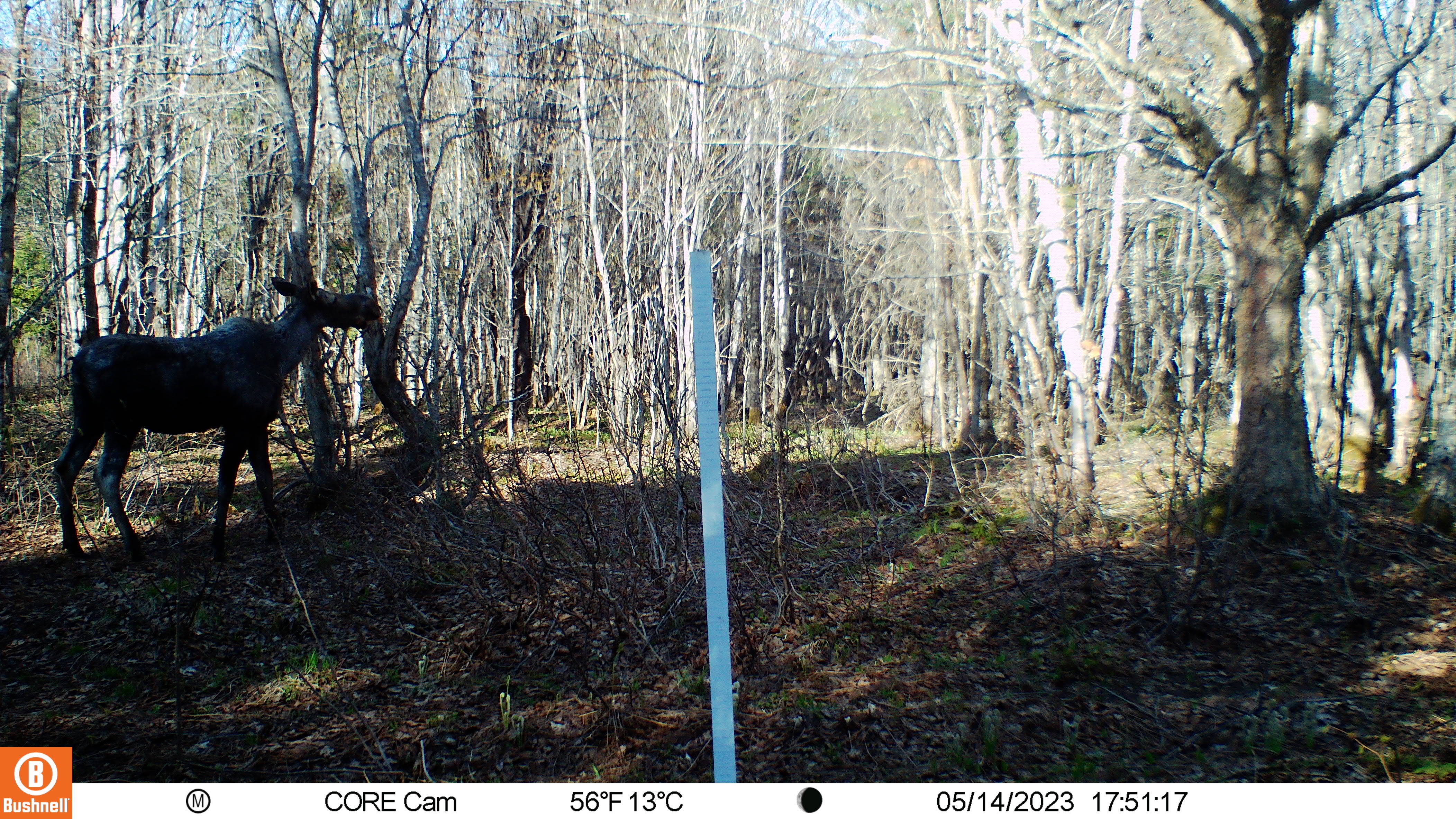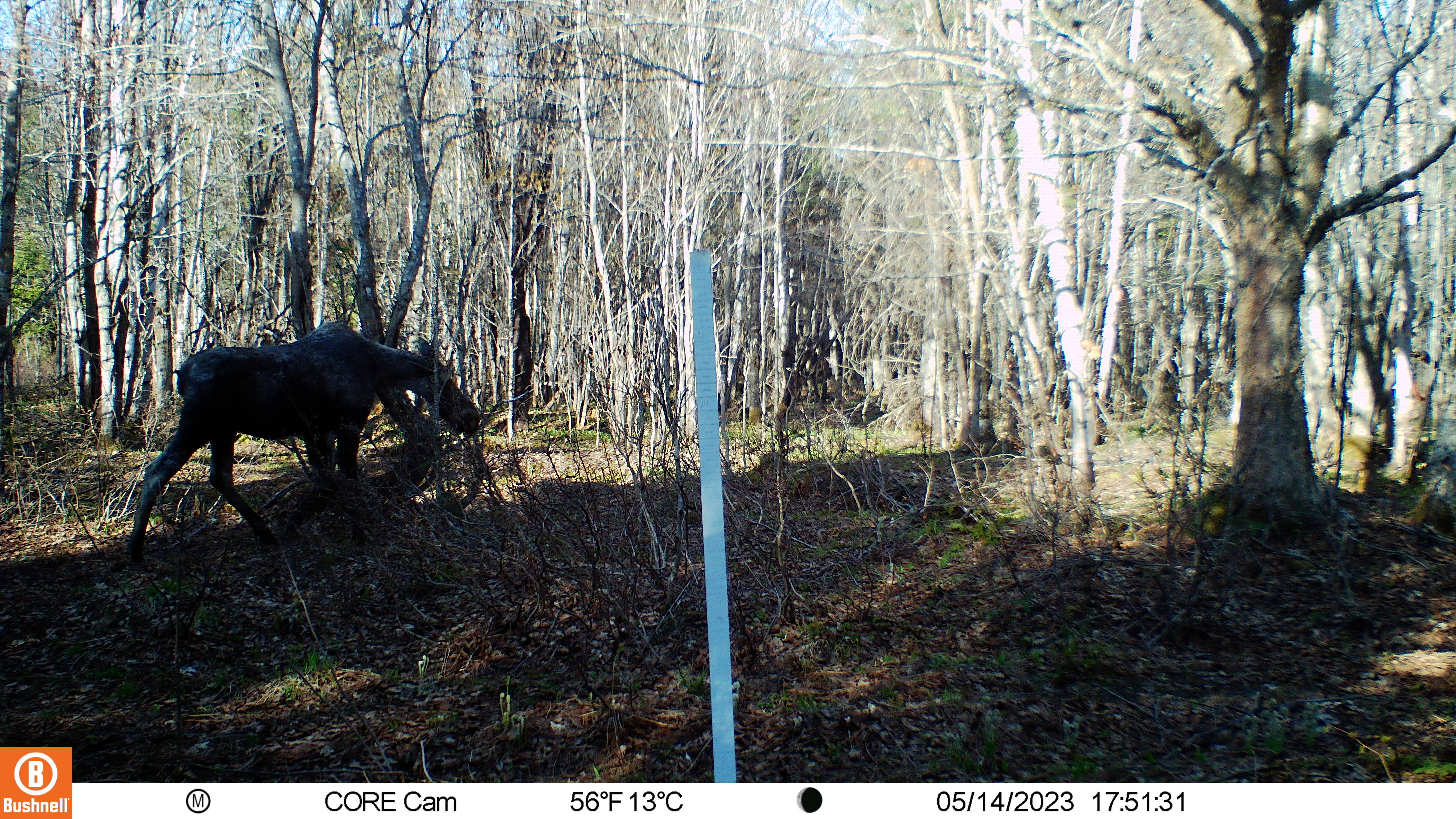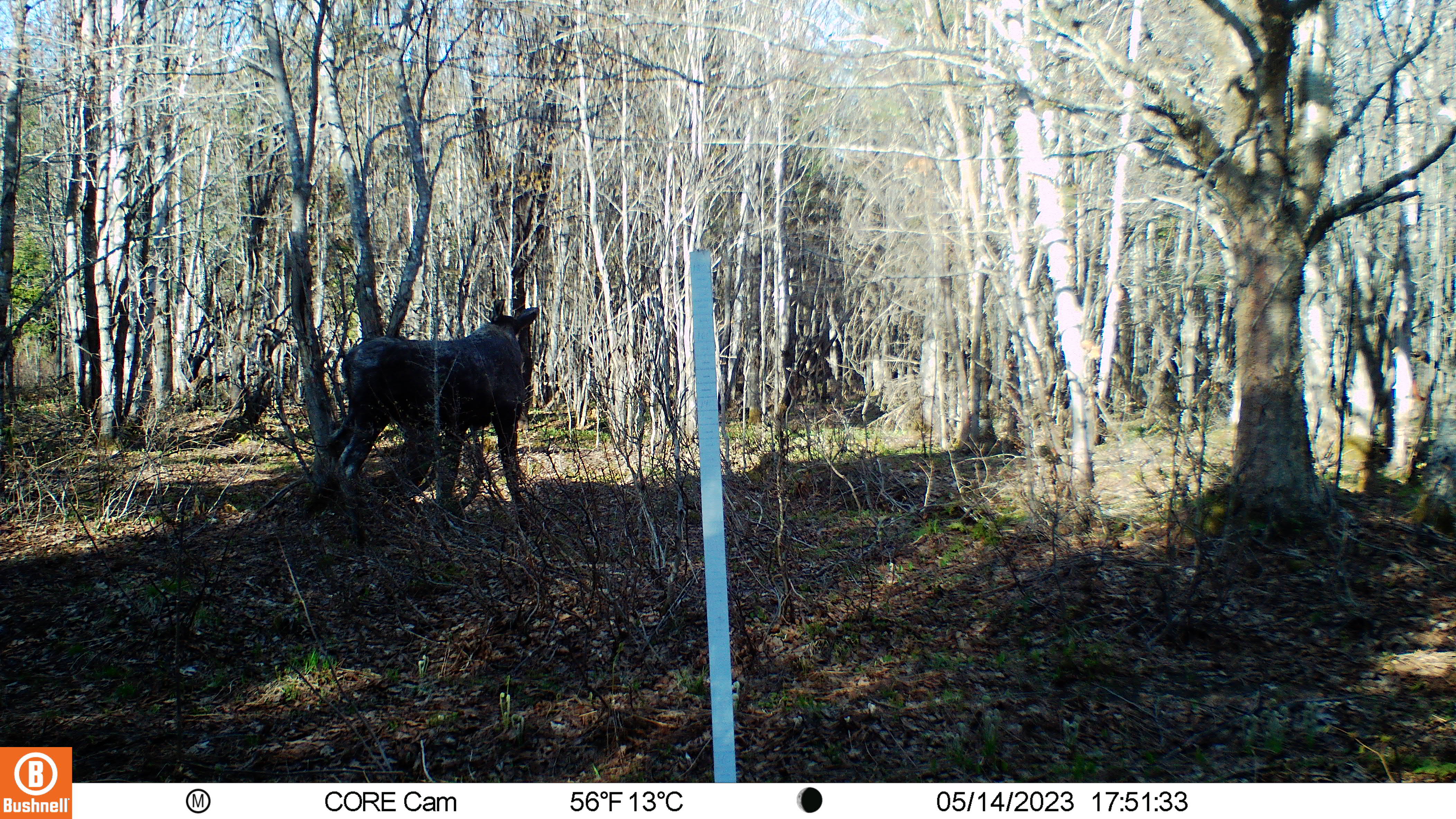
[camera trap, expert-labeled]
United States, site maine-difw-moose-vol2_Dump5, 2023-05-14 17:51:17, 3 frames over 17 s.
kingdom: Animalia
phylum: Chordata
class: Mammalia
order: Artiodactyla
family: Cervidae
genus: Alces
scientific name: Alces alces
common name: moose